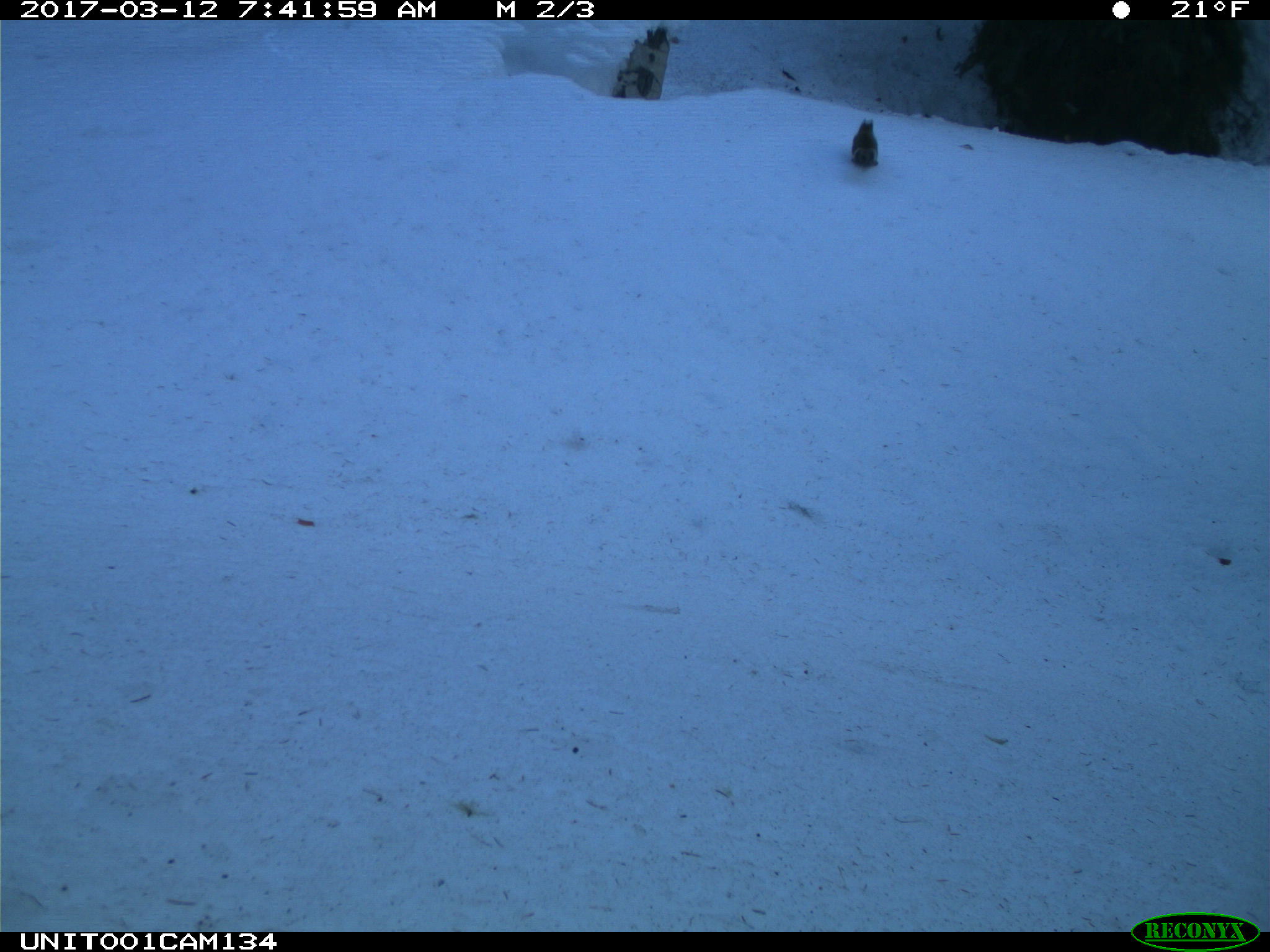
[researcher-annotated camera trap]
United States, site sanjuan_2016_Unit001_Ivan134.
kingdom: Animalia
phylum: Chordata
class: Mammalia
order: Rodentia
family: Sciuridae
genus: Tamiasciurus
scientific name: Tamiasciurus hudsonicus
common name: american red squirrel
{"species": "Tamiasciurus hudsonicus (american red squirrel)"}